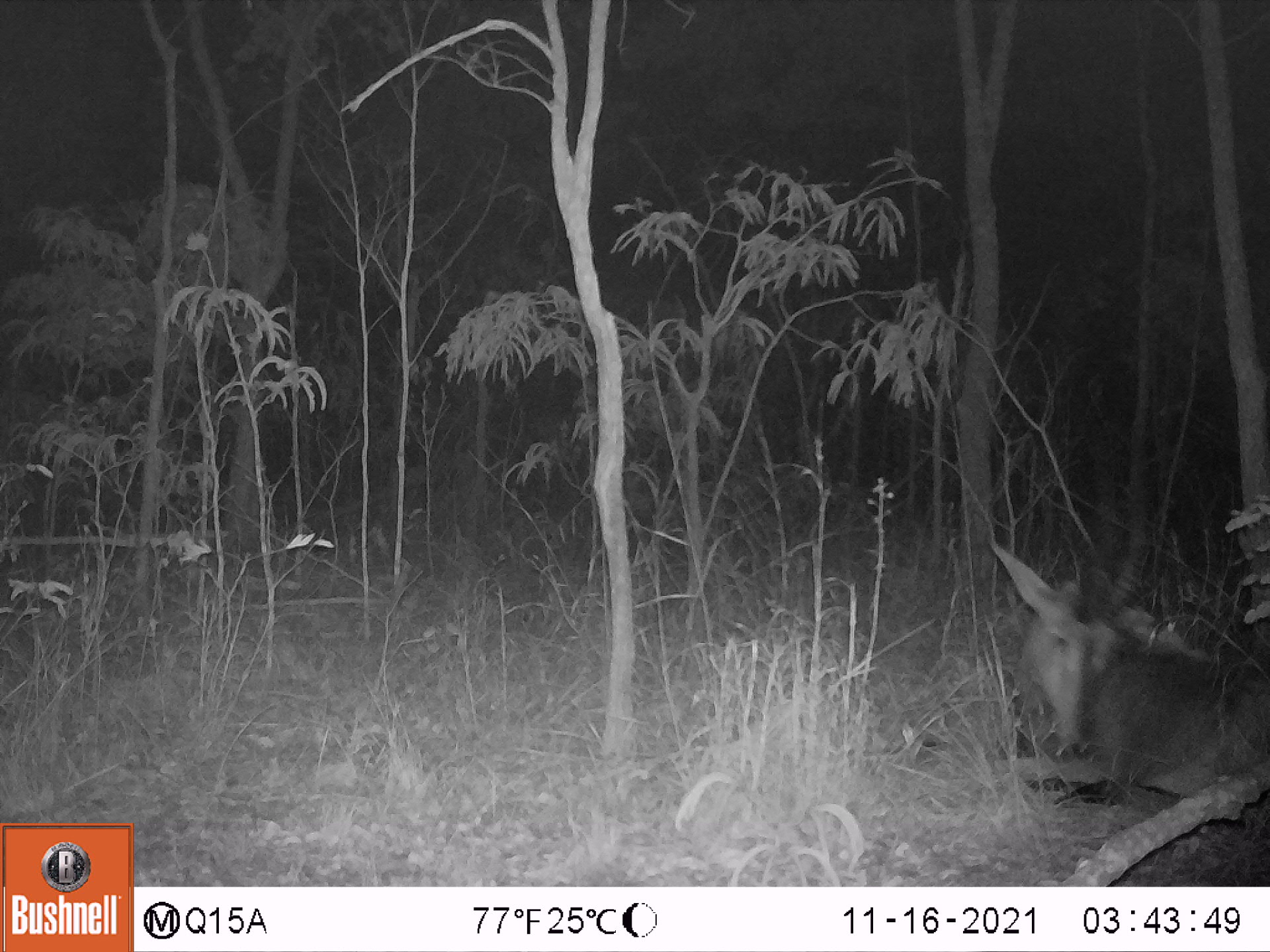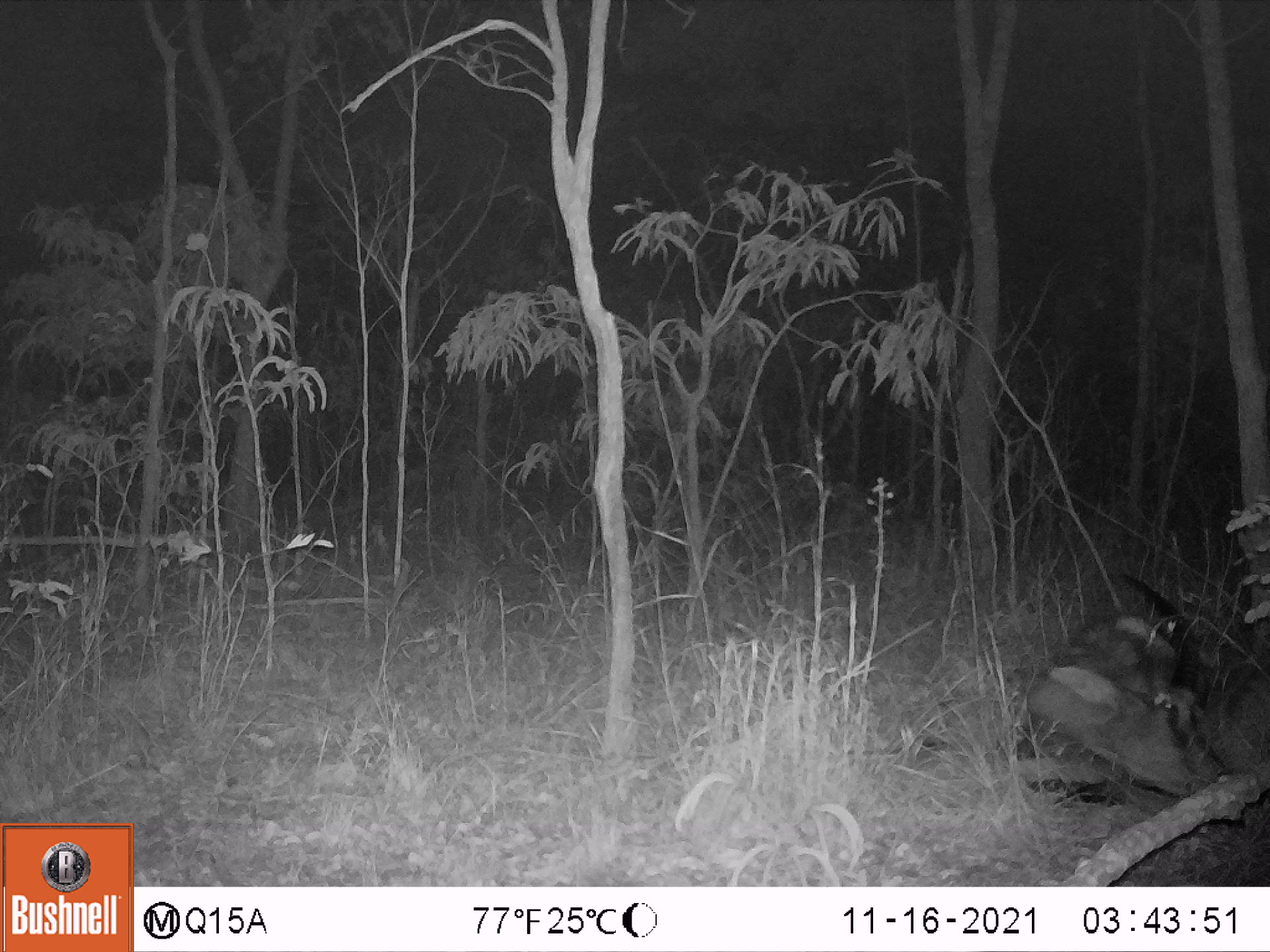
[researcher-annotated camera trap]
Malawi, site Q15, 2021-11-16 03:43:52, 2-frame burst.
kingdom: Animalia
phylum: Chordata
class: Mammalia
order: Artiodactyla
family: Bovidae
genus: Hippotragus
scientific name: Hippotragus niger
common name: sable antelope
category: sable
Sable (sable antelope) (Hippotragus niger), count 1.